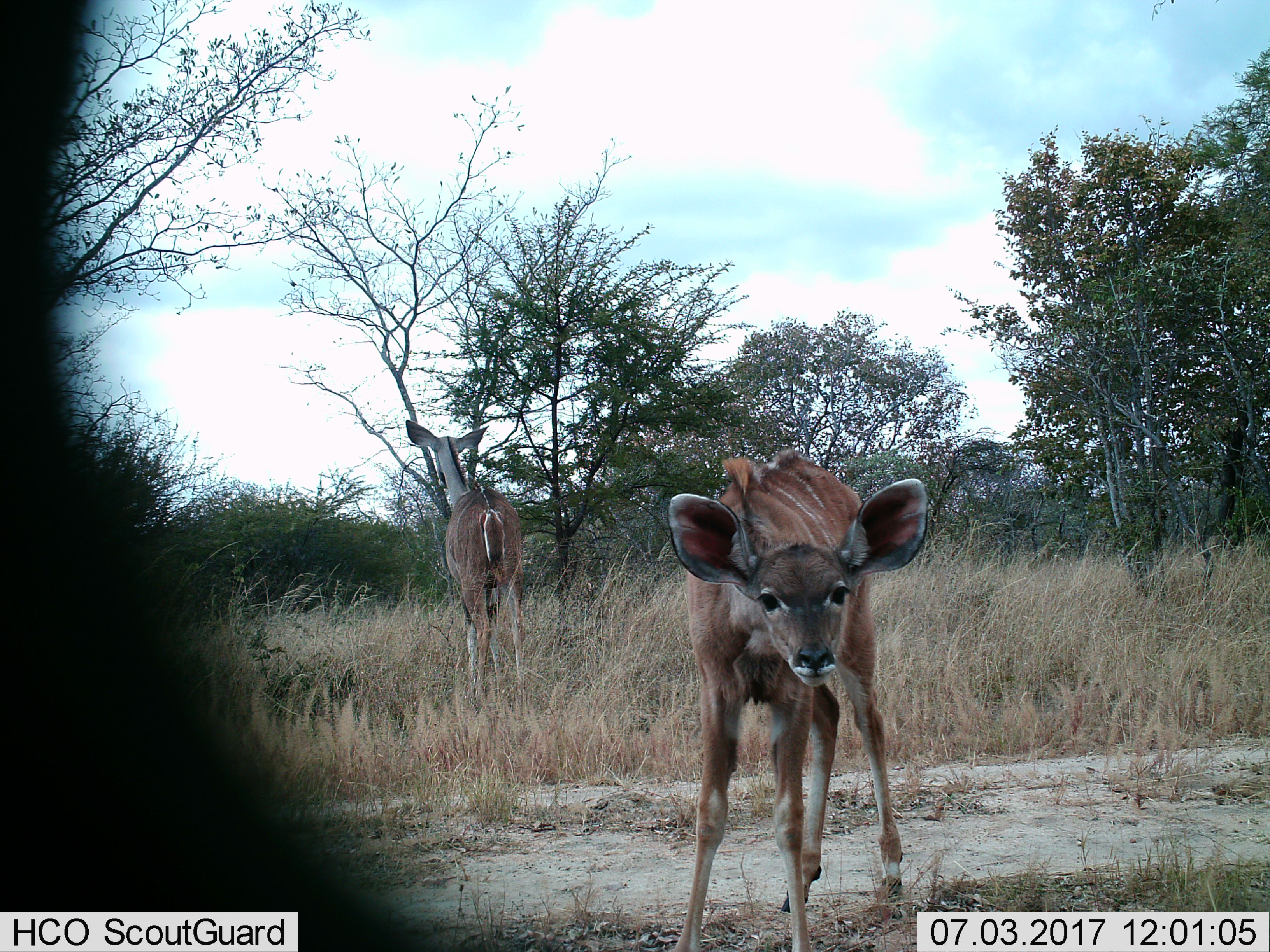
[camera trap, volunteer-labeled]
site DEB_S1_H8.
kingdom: Animalia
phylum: Chordata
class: Mammalia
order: Artiodactyla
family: Bovidae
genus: Tragelaphus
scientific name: Tragelaphus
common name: kudu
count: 2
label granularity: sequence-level